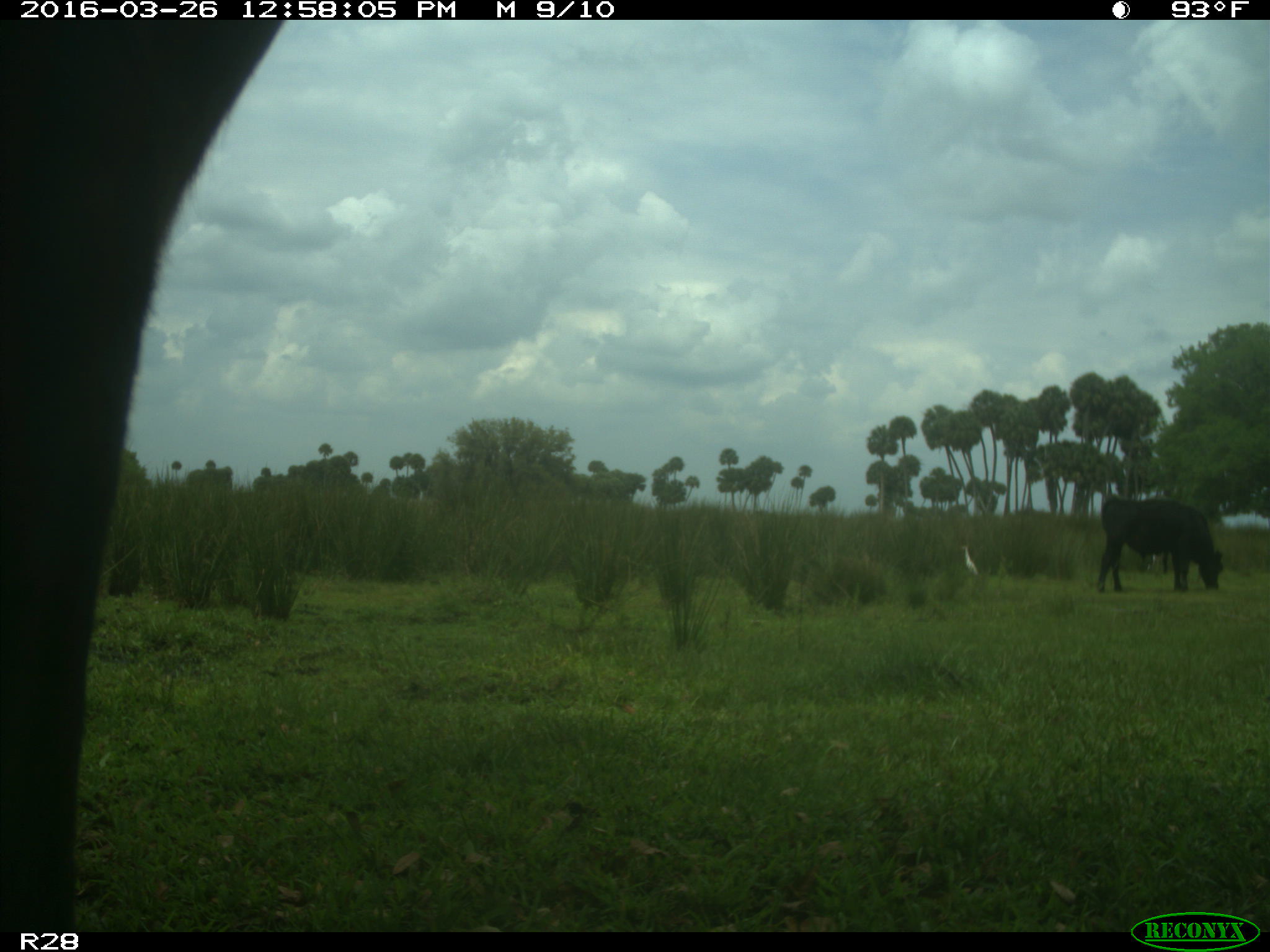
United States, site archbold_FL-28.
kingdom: Animalia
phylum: Chordata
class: Mammalia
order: Artiodactyla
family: Bovidae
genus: Bos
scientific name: Bos taurus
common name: domestic cow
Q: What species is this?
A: Bos taurus (domestic cow).